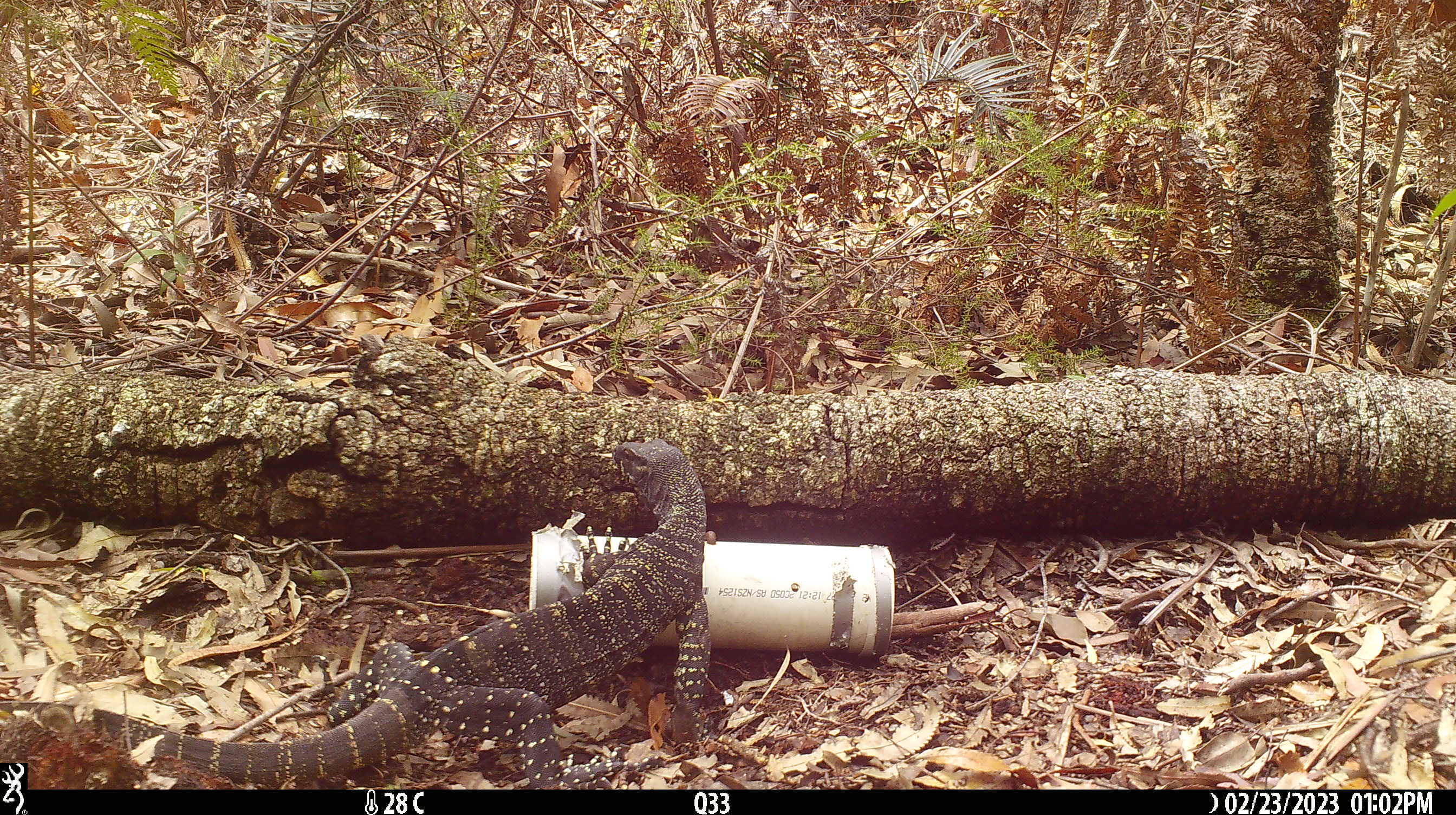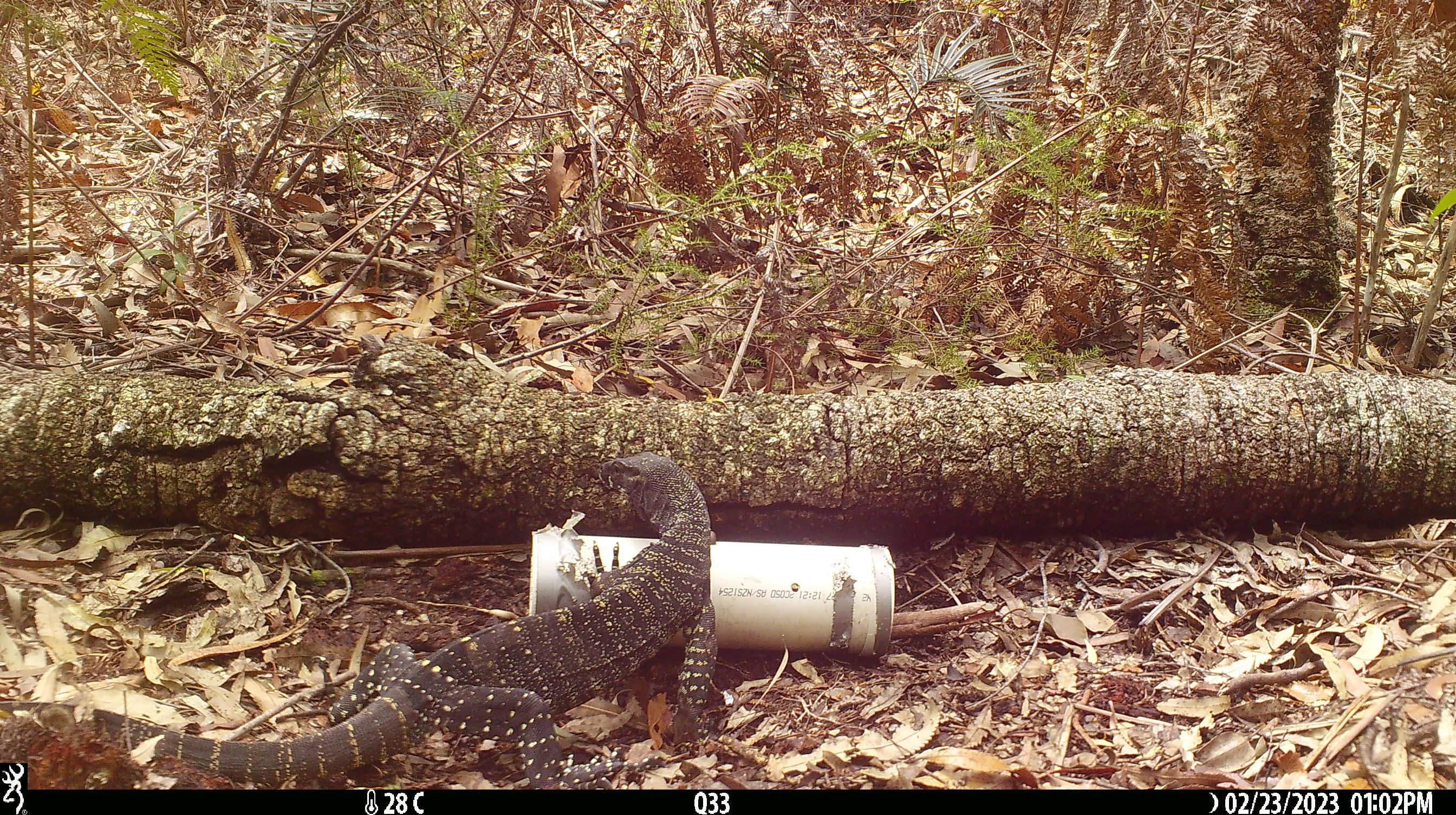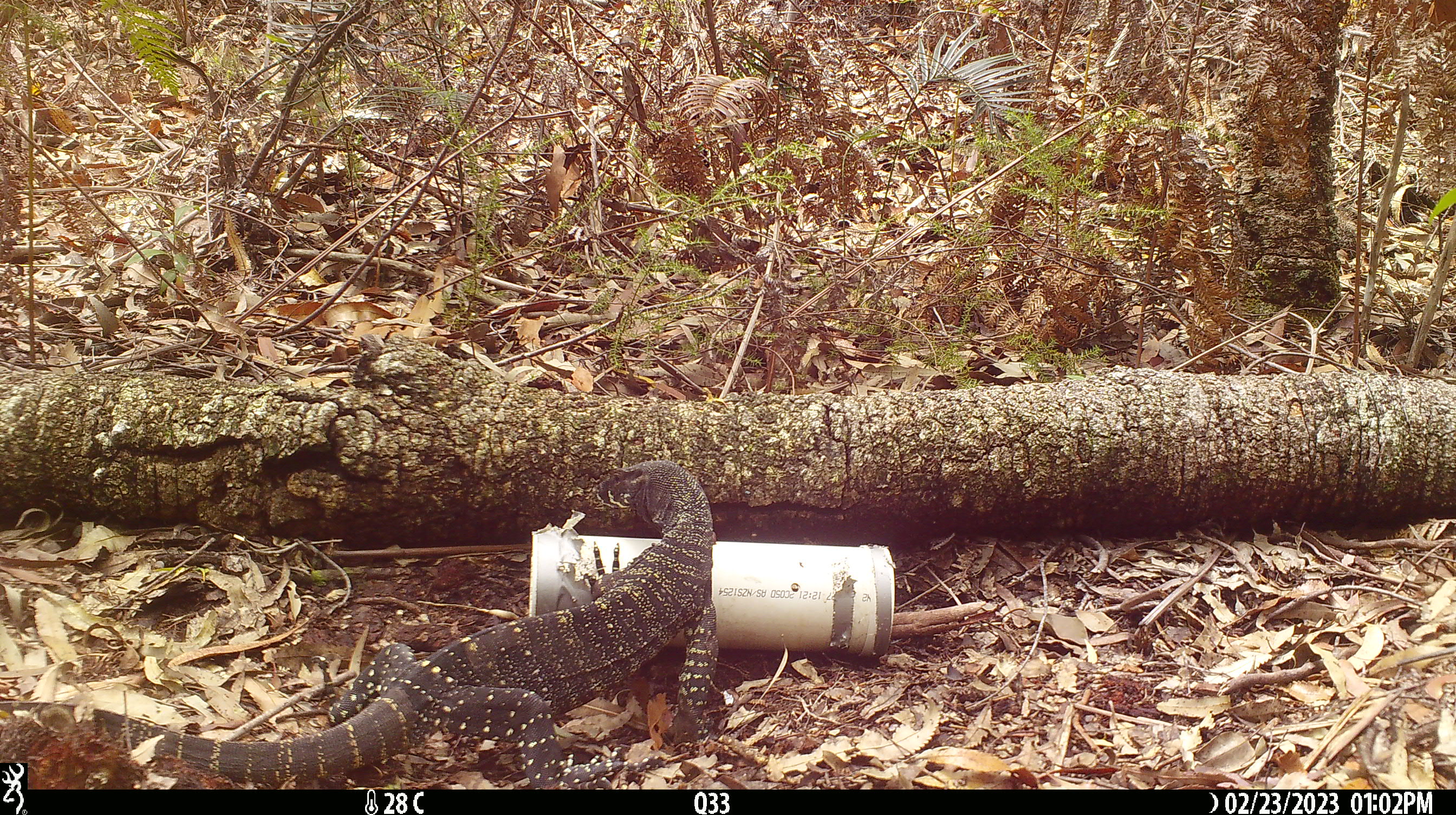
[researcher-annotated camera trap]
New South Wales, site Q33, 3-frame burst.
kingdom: Animalia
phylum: Chordata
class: Reptilia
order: Squamata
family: Varanidae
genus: Varanus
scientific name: Varanus varius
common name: lace monitor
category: goanna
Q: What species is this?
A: Goanna (lace monitor) (Varanus varius).